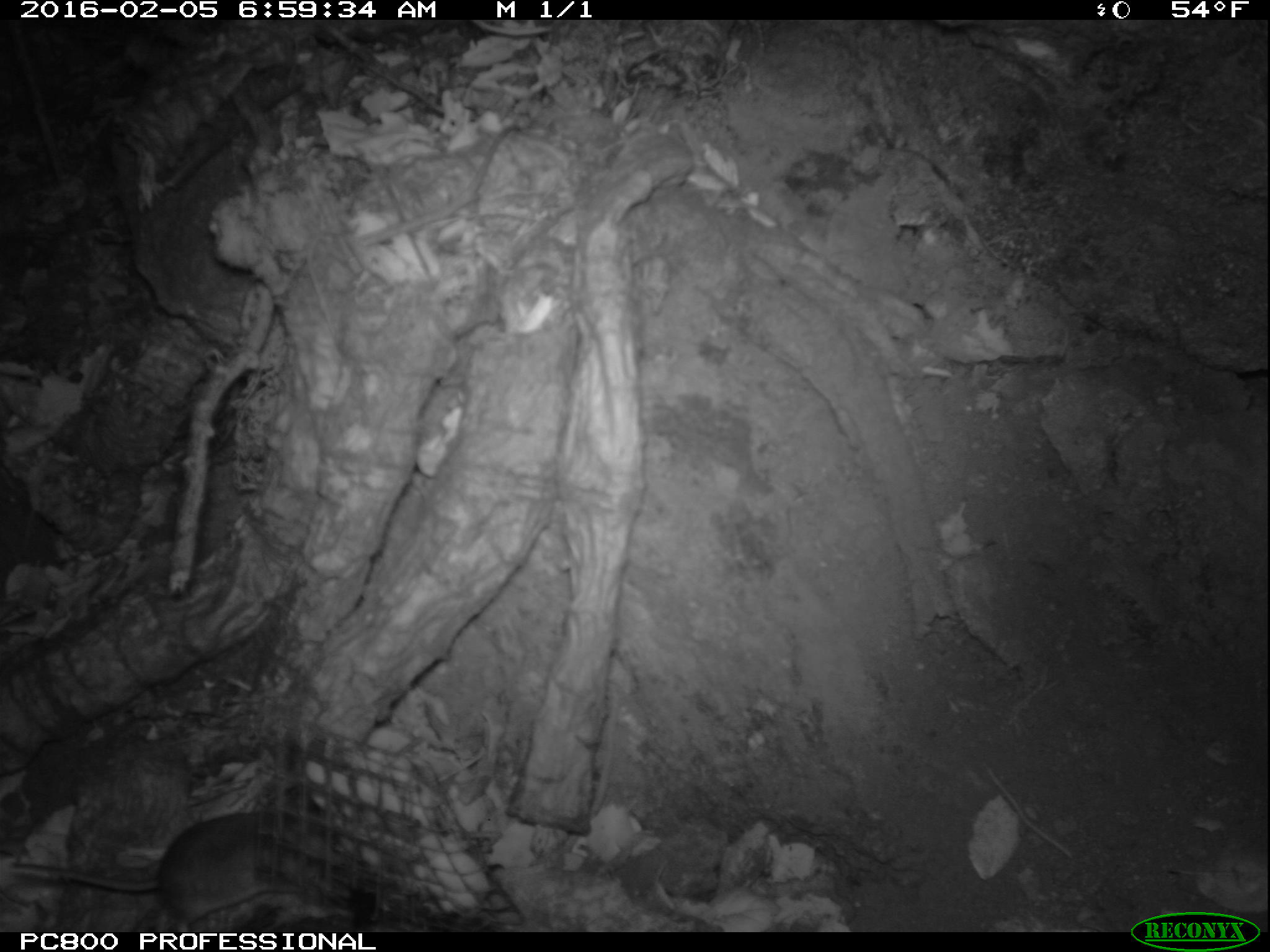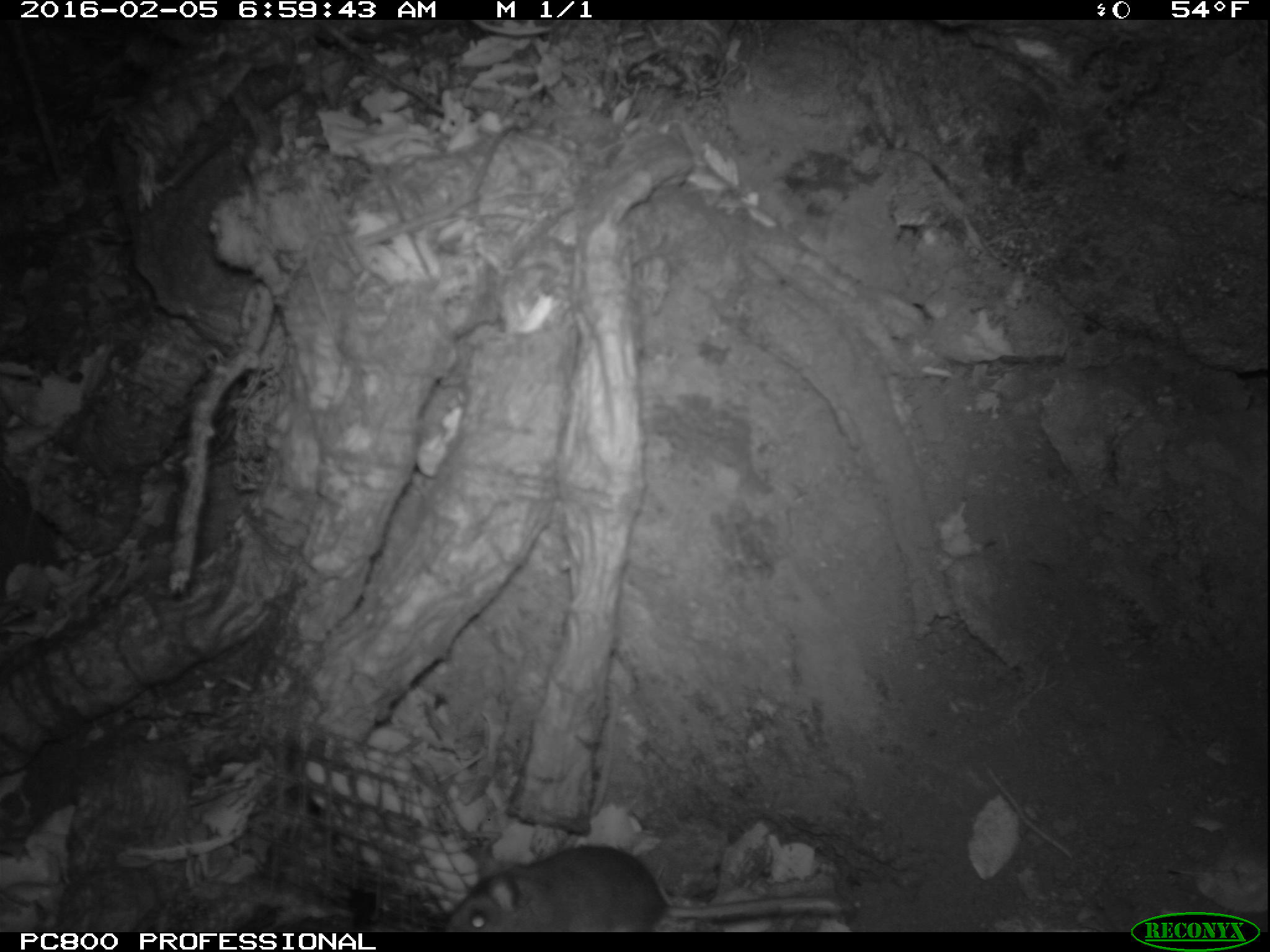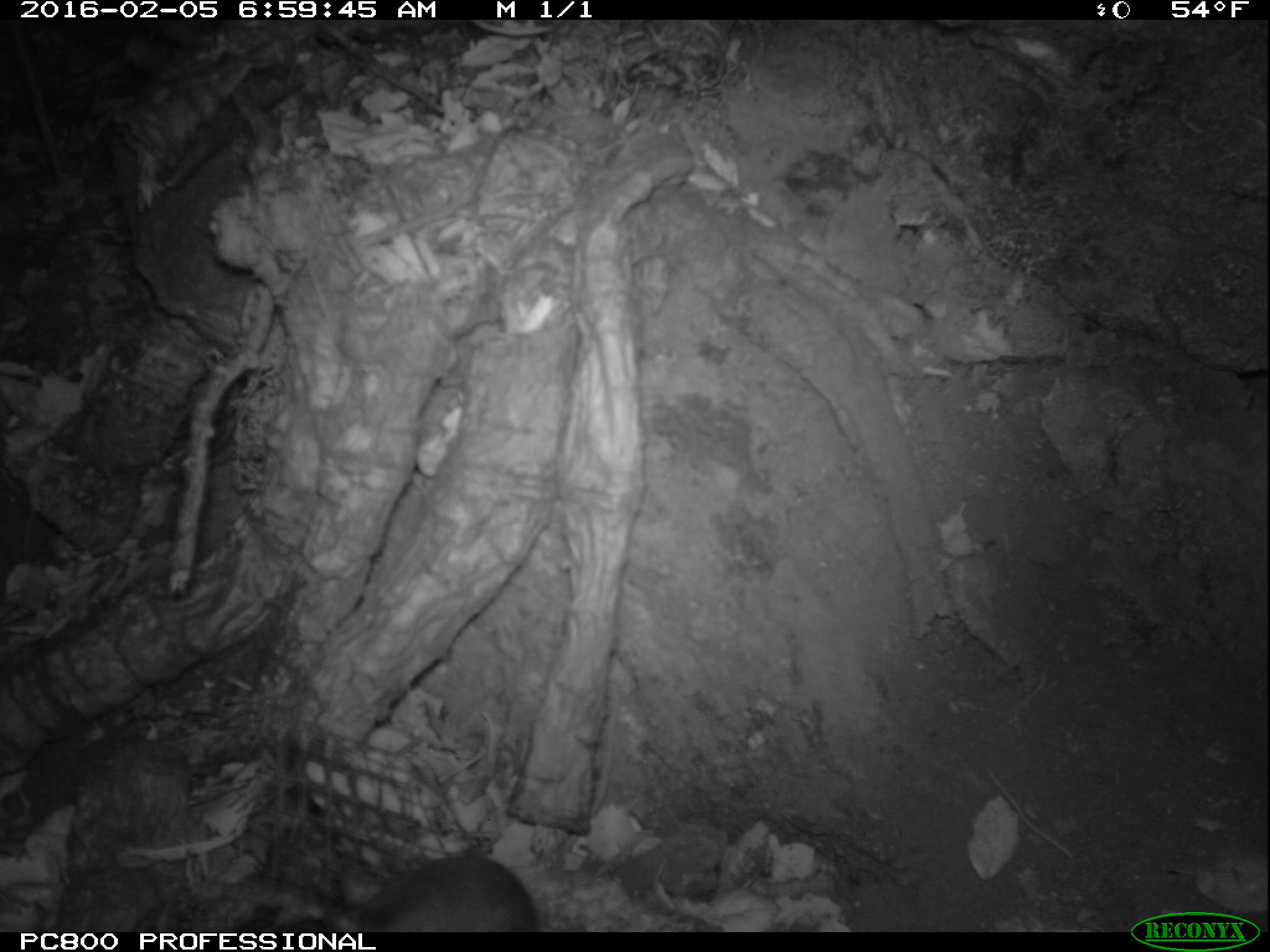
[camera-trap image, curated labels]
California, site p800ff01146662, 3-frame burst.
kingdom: Animalia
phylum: Chordata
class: Mammalia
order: Carnivora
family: Canidae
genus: Urocyon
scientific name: Urocyon littoralis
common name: island fox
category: fox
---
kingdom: Animalia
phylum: Chordata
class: Mammalia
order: Rodentia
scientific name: Rodentia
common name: rodent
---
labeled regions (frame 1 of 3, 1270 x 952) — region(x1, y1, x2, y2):
fox: region(6, 784, 342, 931)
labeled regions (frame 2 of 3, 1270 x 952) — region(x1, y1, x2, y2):
rodent: region(440, 837, 845, 932)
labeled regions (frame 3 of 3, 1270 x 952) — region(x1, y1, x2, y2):
rodent: region(328, 855, 540, 932)